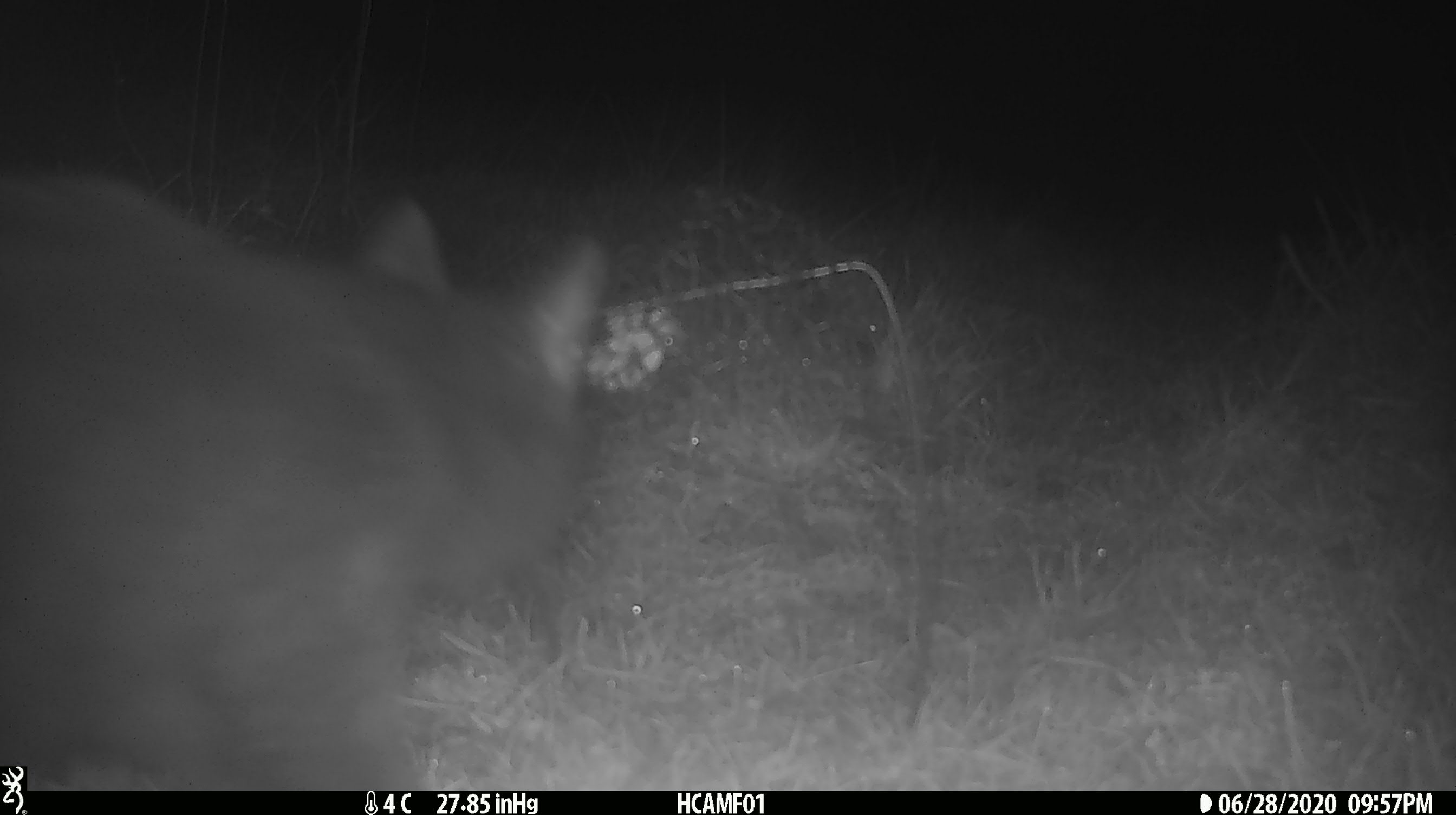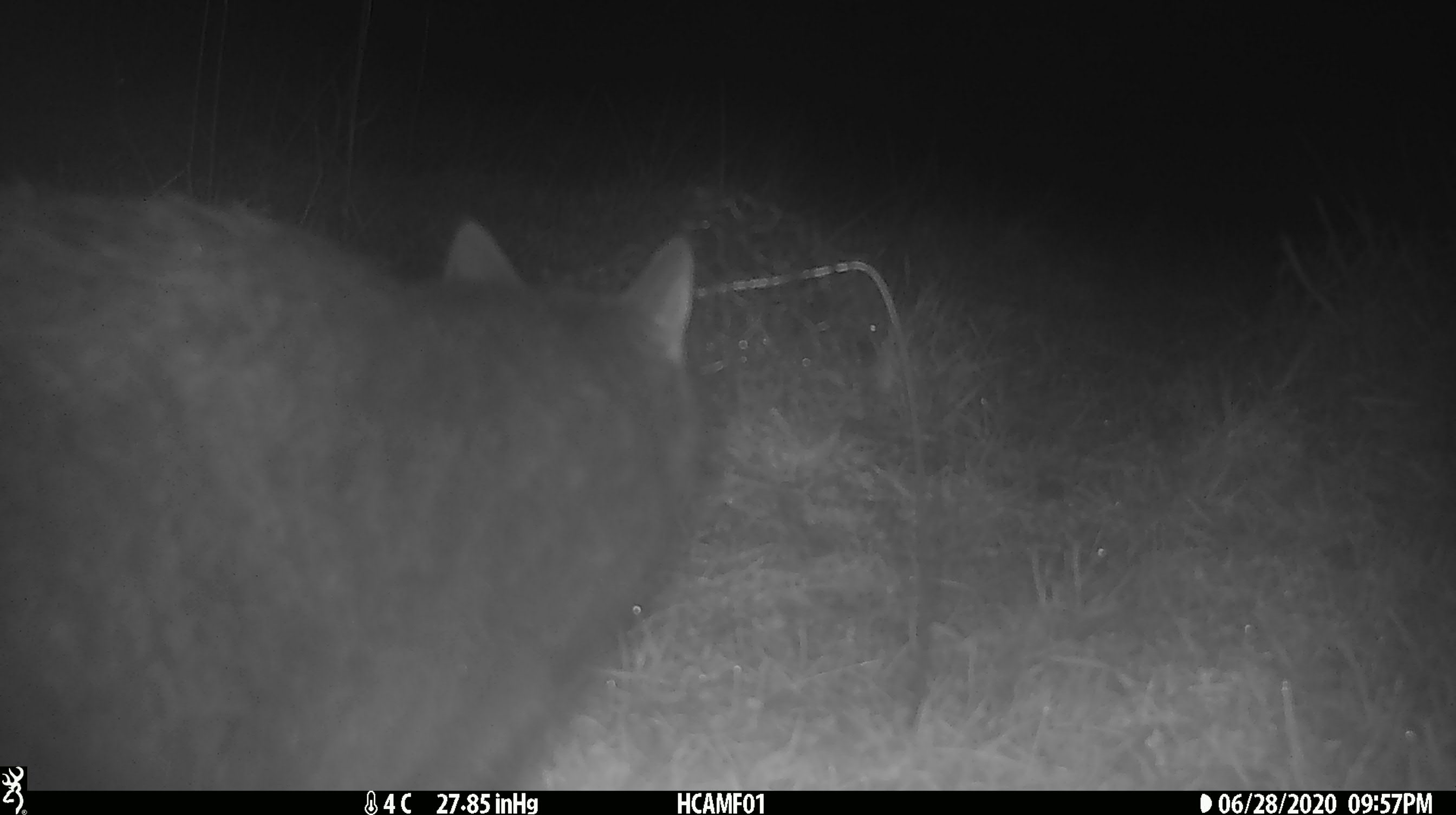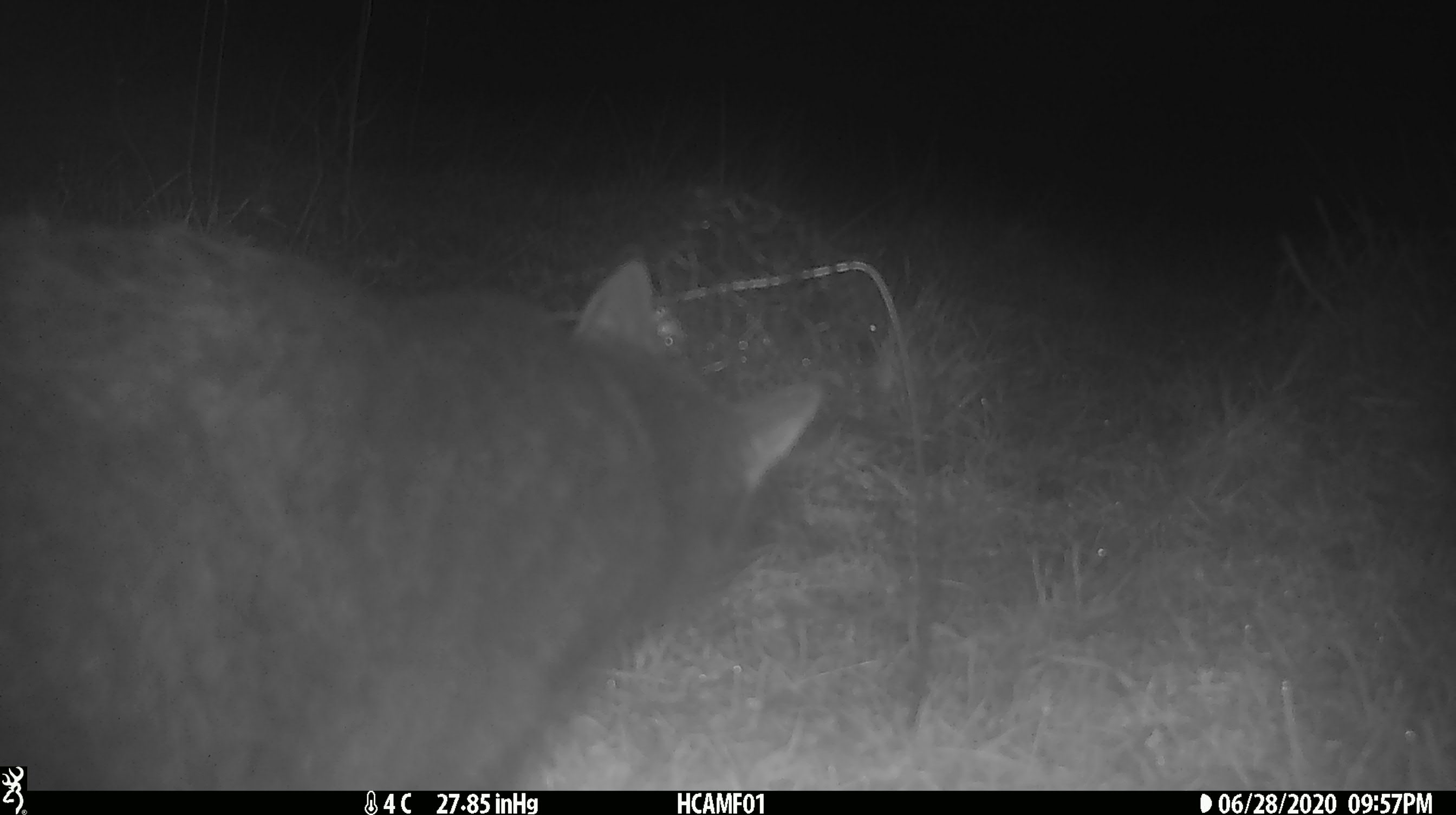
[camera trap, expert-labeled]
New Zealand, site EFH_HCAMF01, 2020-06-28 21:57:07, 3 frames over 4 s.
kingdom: Animalia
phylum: Chordata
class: Mammalia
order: Carnivora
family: Felidae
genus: Felis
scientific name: Felis catus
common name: domestic cat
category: cat